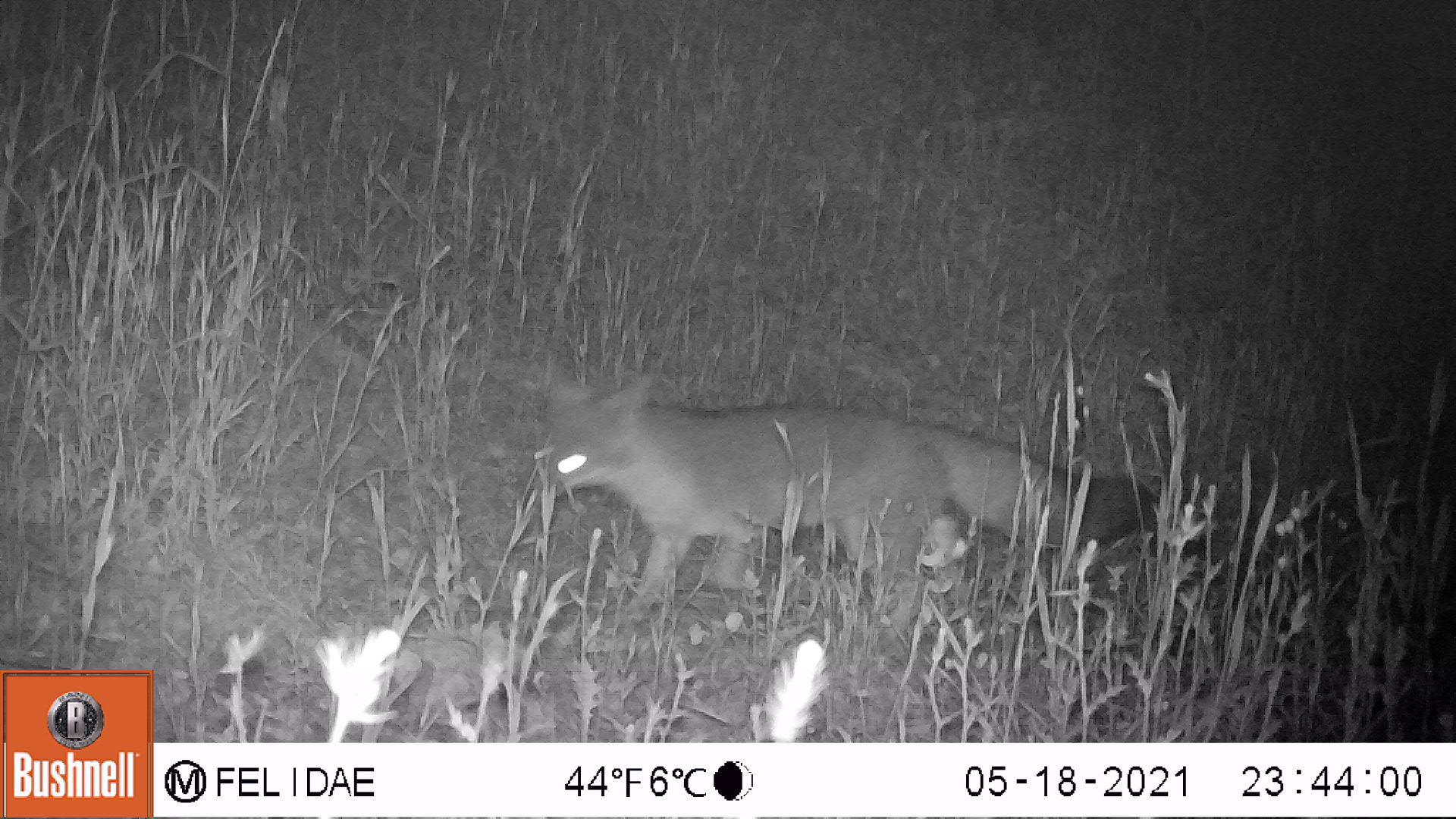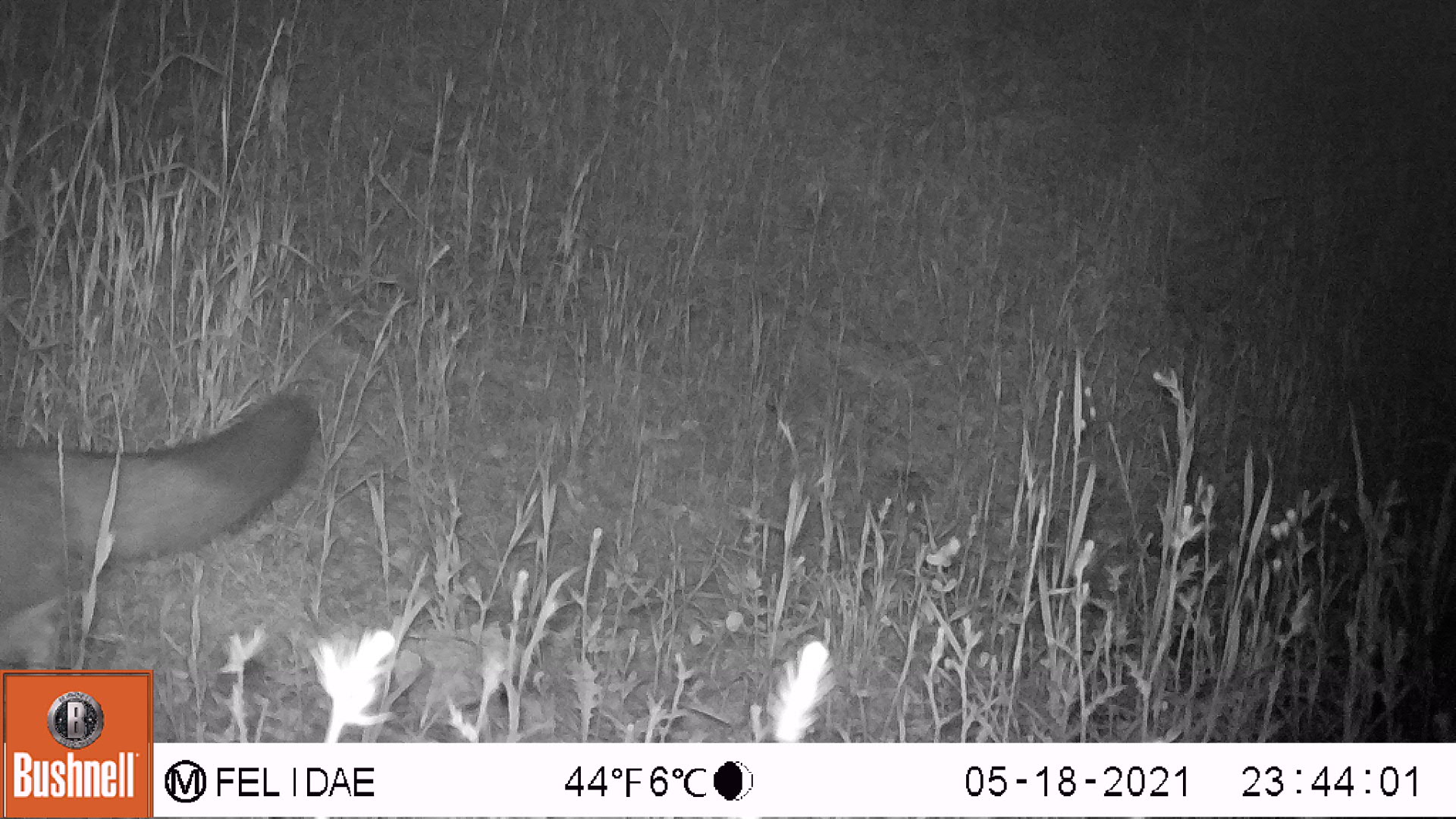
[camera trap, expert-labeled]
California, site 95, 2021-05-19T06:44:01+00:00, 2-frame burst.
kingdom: Animalia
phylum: Chordata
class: Mammalia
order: Carnivora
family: Canidae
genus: Urocyon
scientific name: Urocyon cinereoargenteus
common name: gray fox